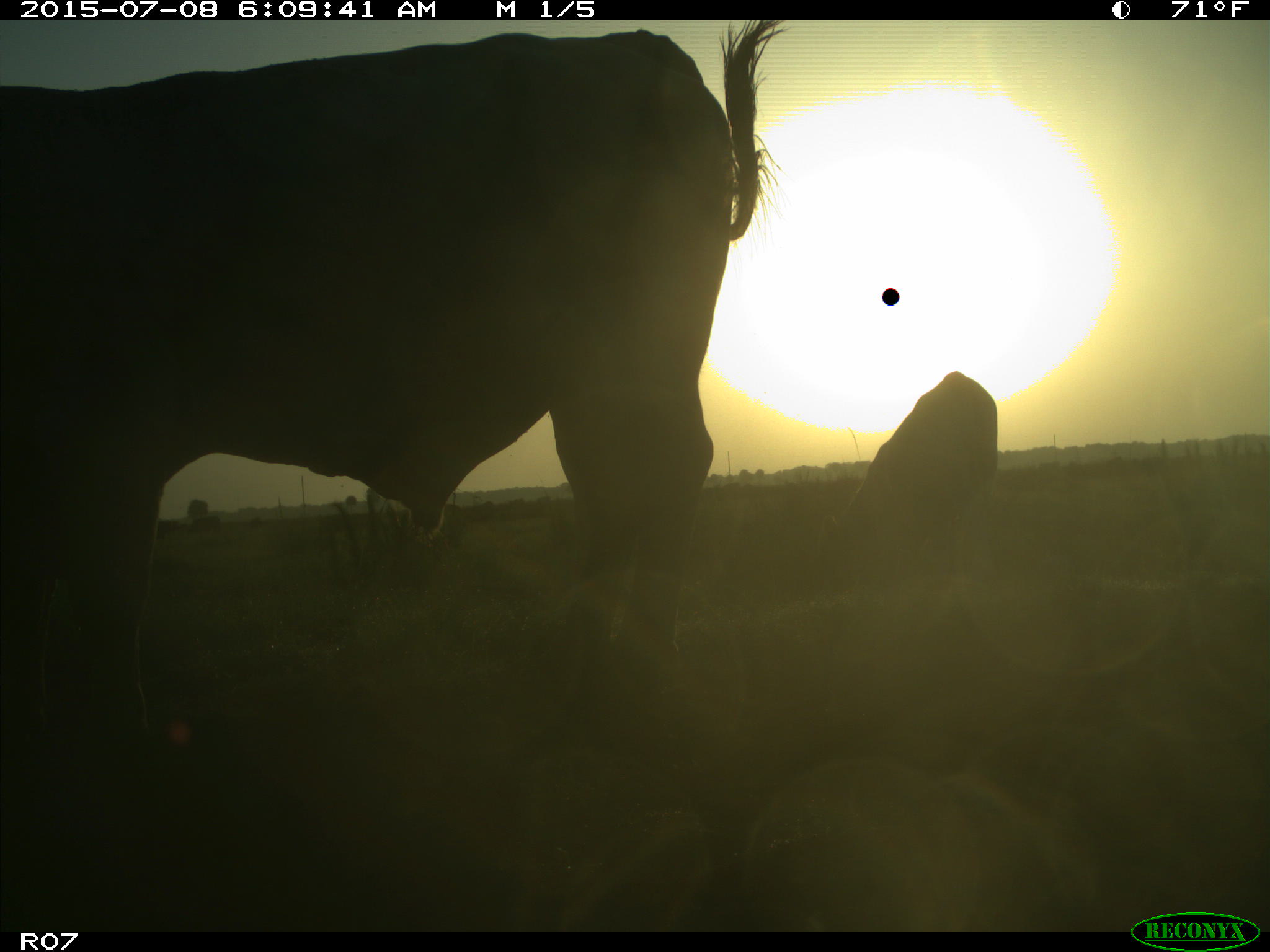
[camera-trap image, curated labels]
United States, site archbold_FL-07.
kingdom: Animalia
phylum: Chordata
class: Mammalia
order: Artiodactyla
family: Bovidae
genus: Bos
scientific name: Bos taurus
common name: domestic cow